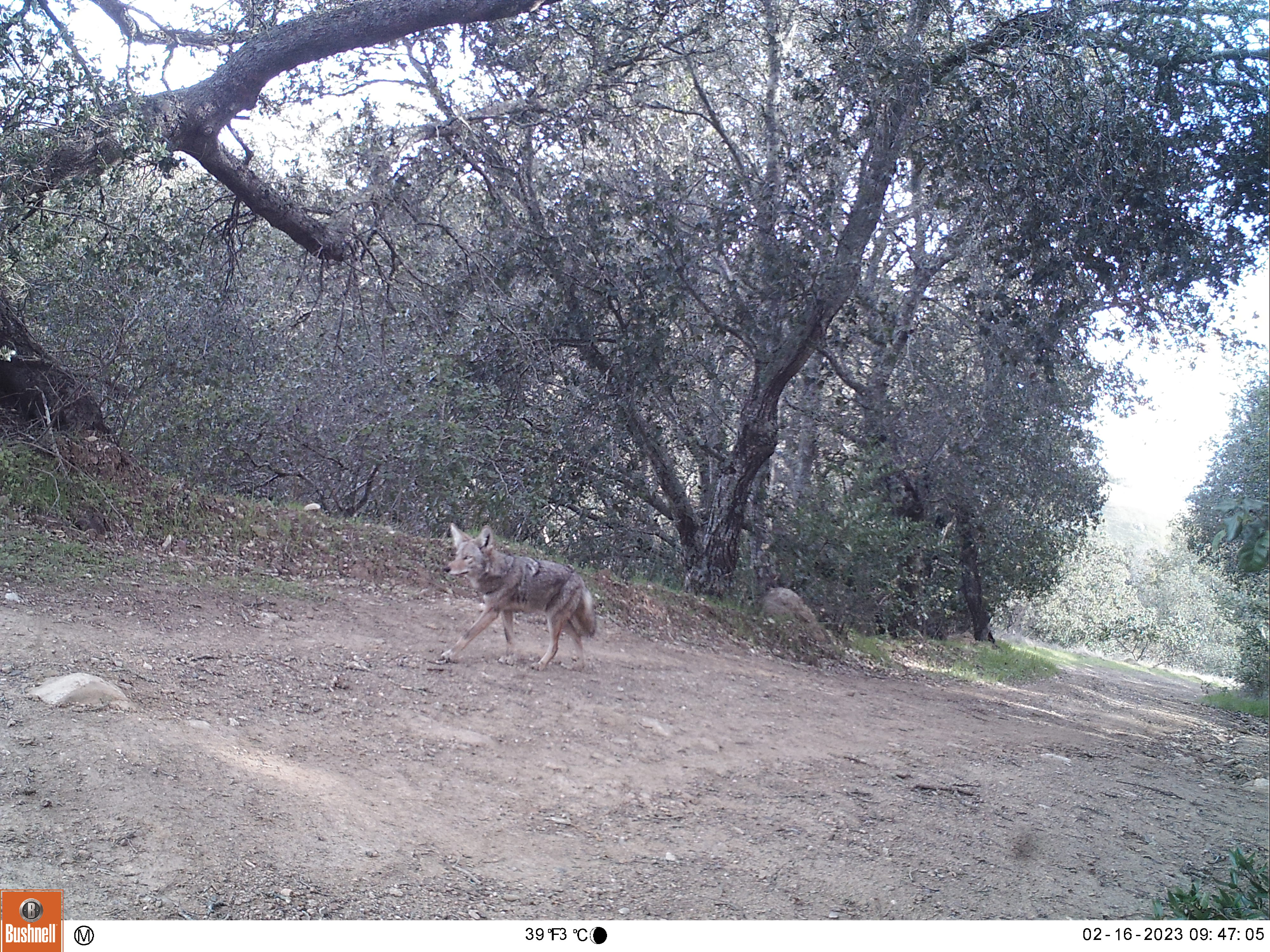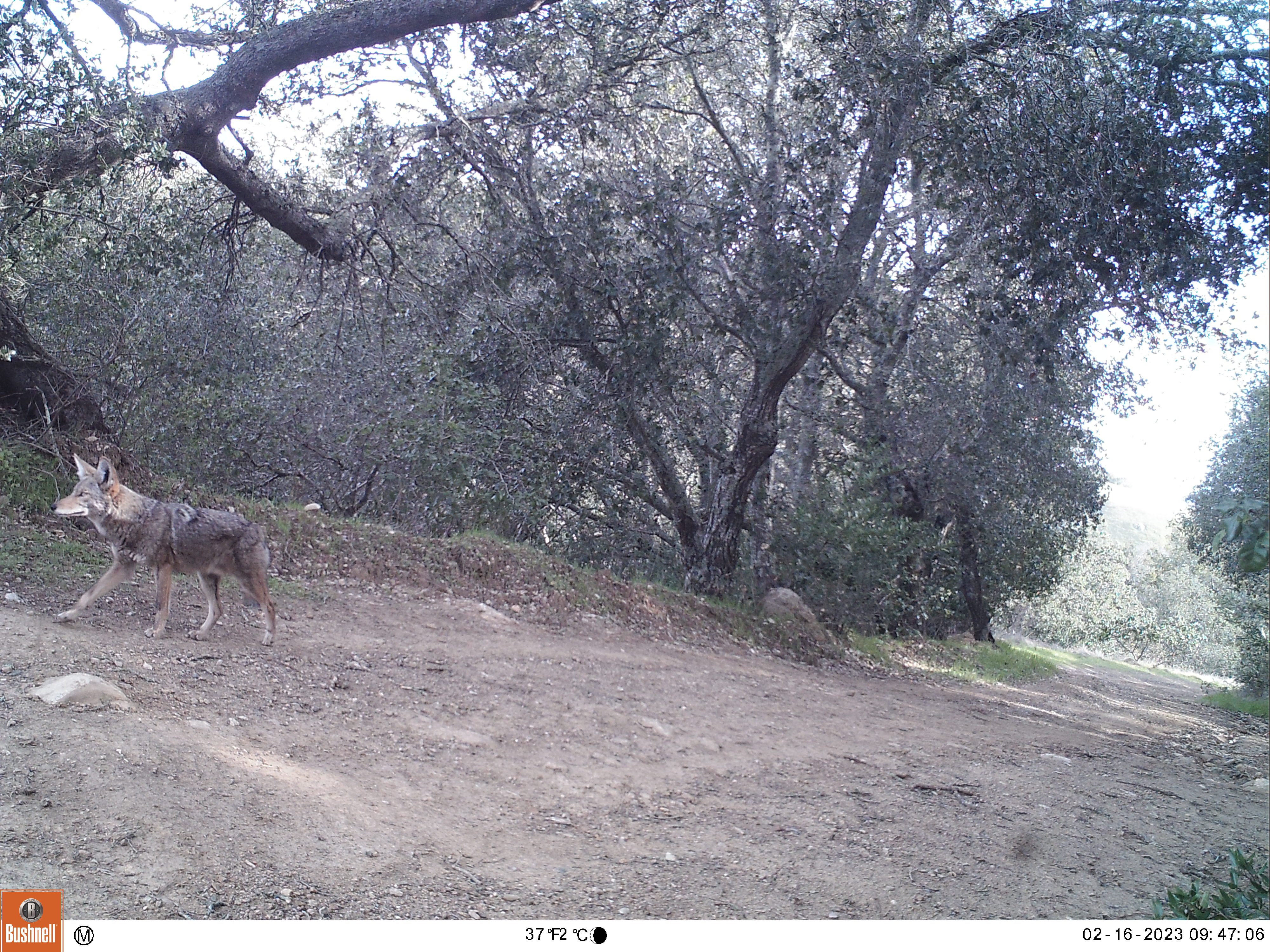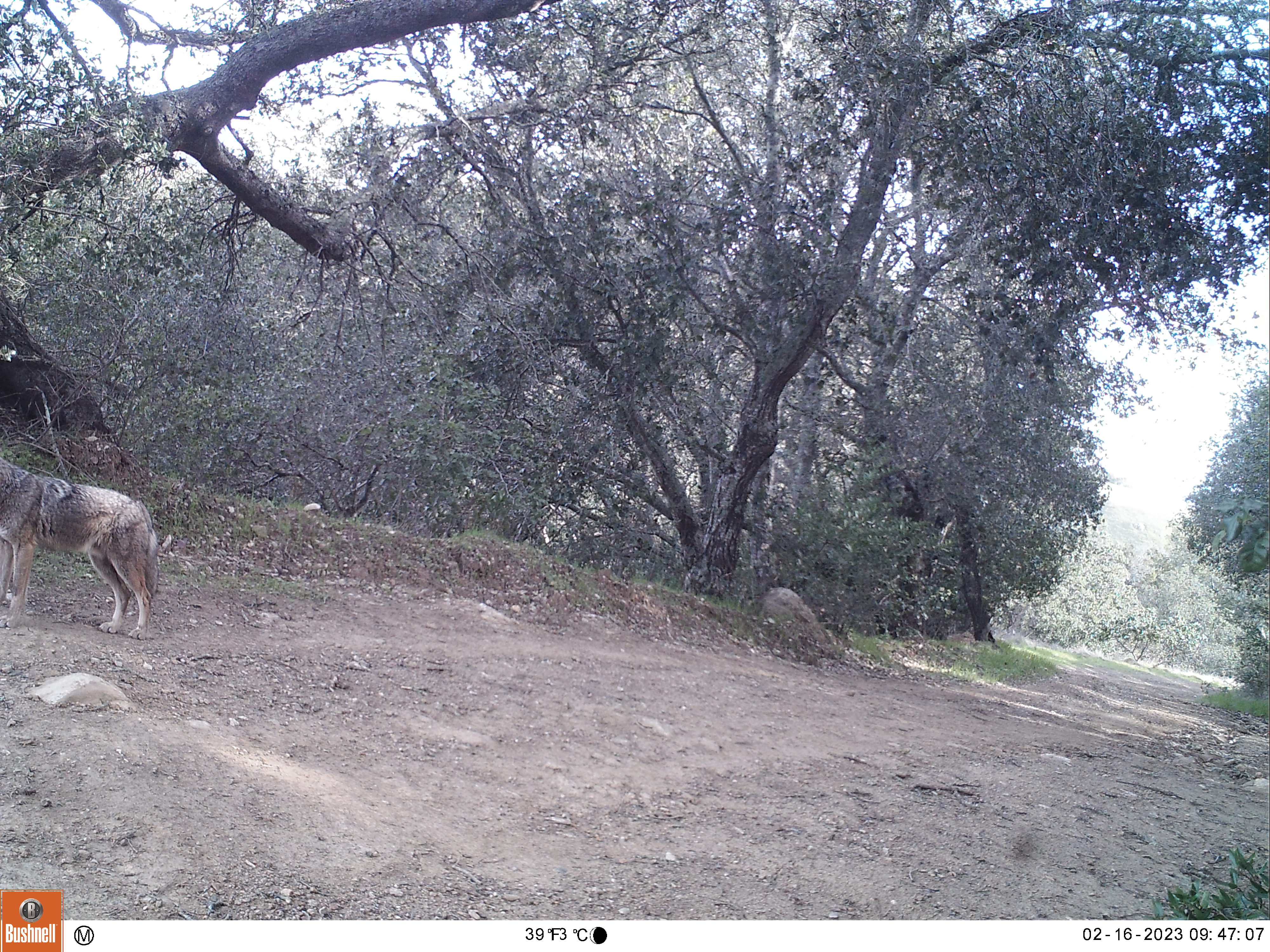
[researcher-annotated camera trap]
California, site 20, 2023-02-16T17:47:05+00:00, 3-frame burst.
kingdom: Animalia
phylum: Chordata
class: Mammalia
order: Carnivora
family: Canidae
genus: Canis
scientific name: Canis latrans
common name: coyote